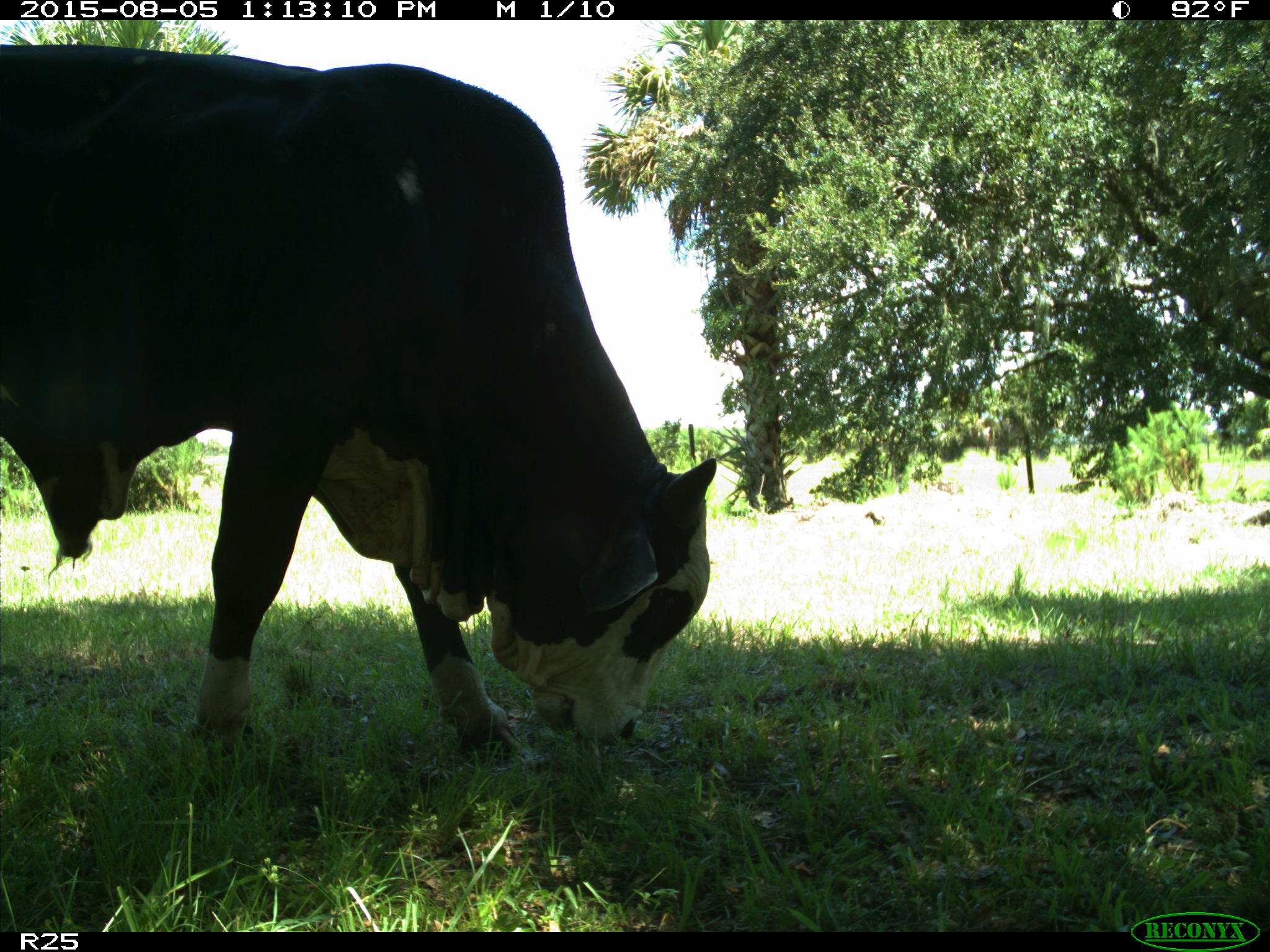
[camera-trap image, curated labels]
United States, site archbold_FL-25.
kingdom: Animalia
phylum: Chordata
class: Mammalia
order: Artiodactyla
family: Bovidae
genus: Bos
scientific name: Bos taurus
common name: domestic cow